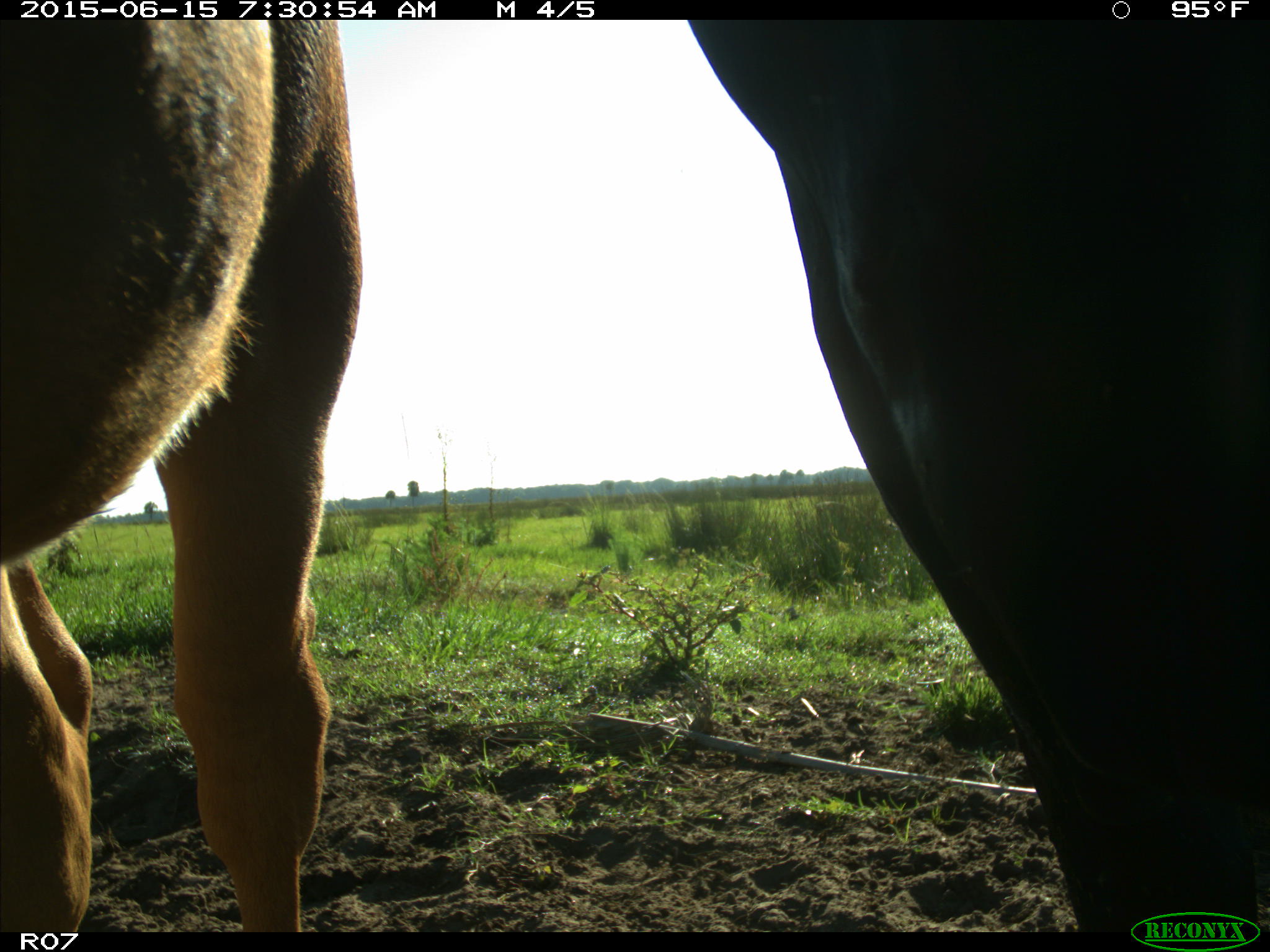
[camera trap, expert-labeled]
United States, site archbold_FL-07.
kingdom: Animalia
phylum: Chordata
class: Mammalia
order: Artiodactyla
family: Bovidae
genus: Bos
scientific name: Bos taurus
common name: domestic cow